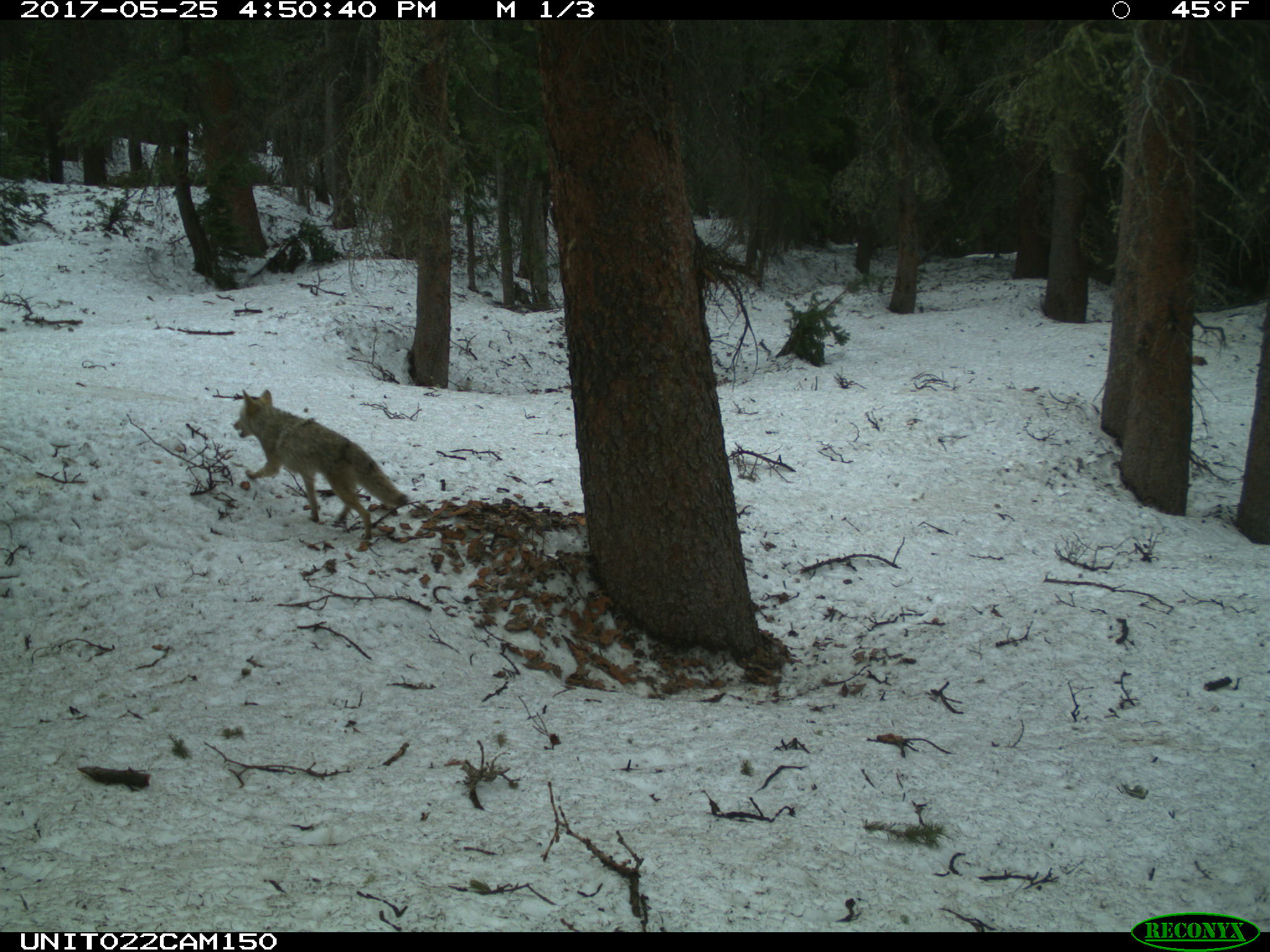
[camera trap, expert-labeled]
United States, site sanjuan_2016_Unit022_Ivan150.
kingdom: Animalia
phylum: Chordata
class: Mammalia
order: Carnivora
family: Canidae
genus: Canis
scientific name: Canis latrans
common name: coyote